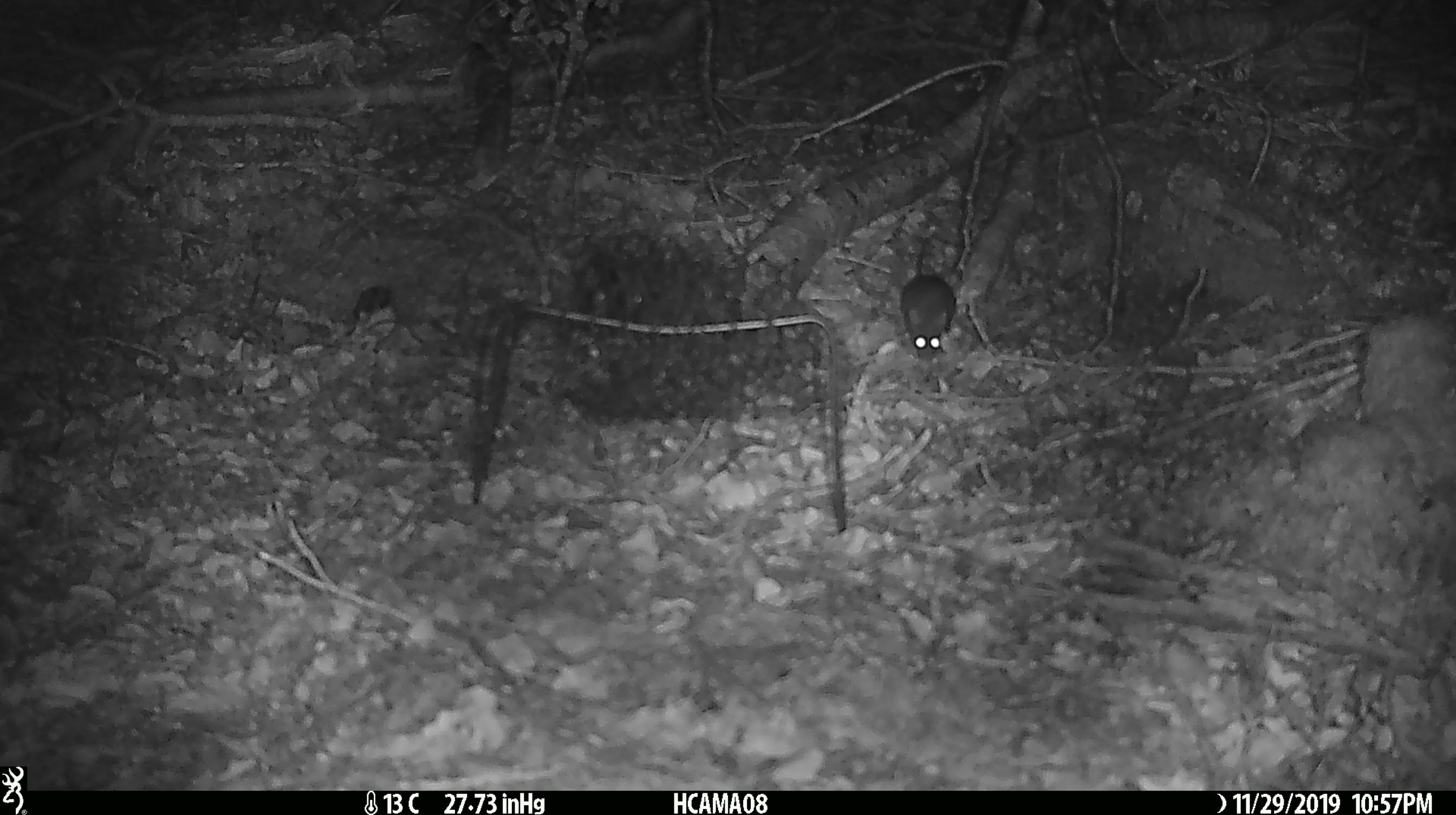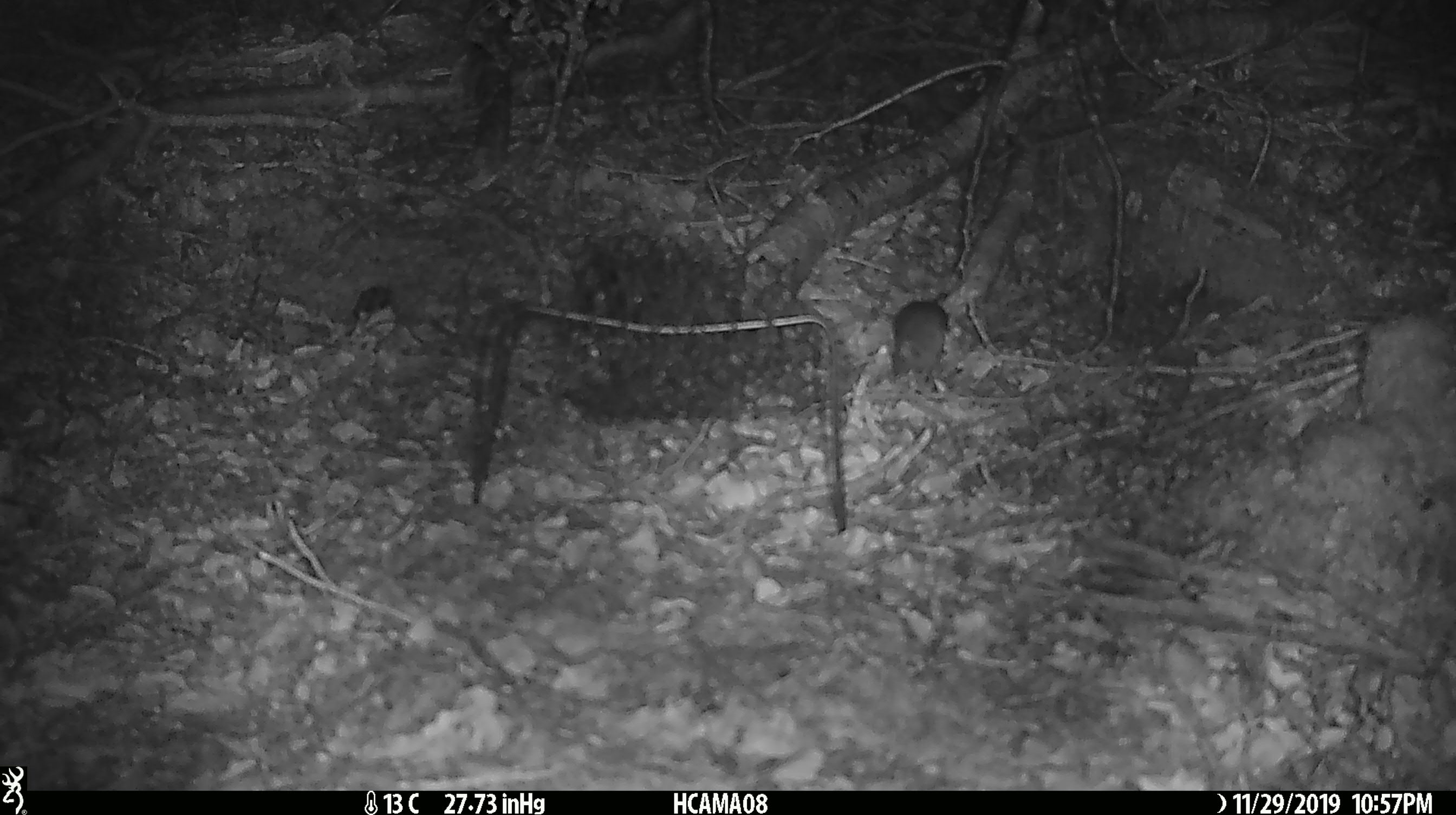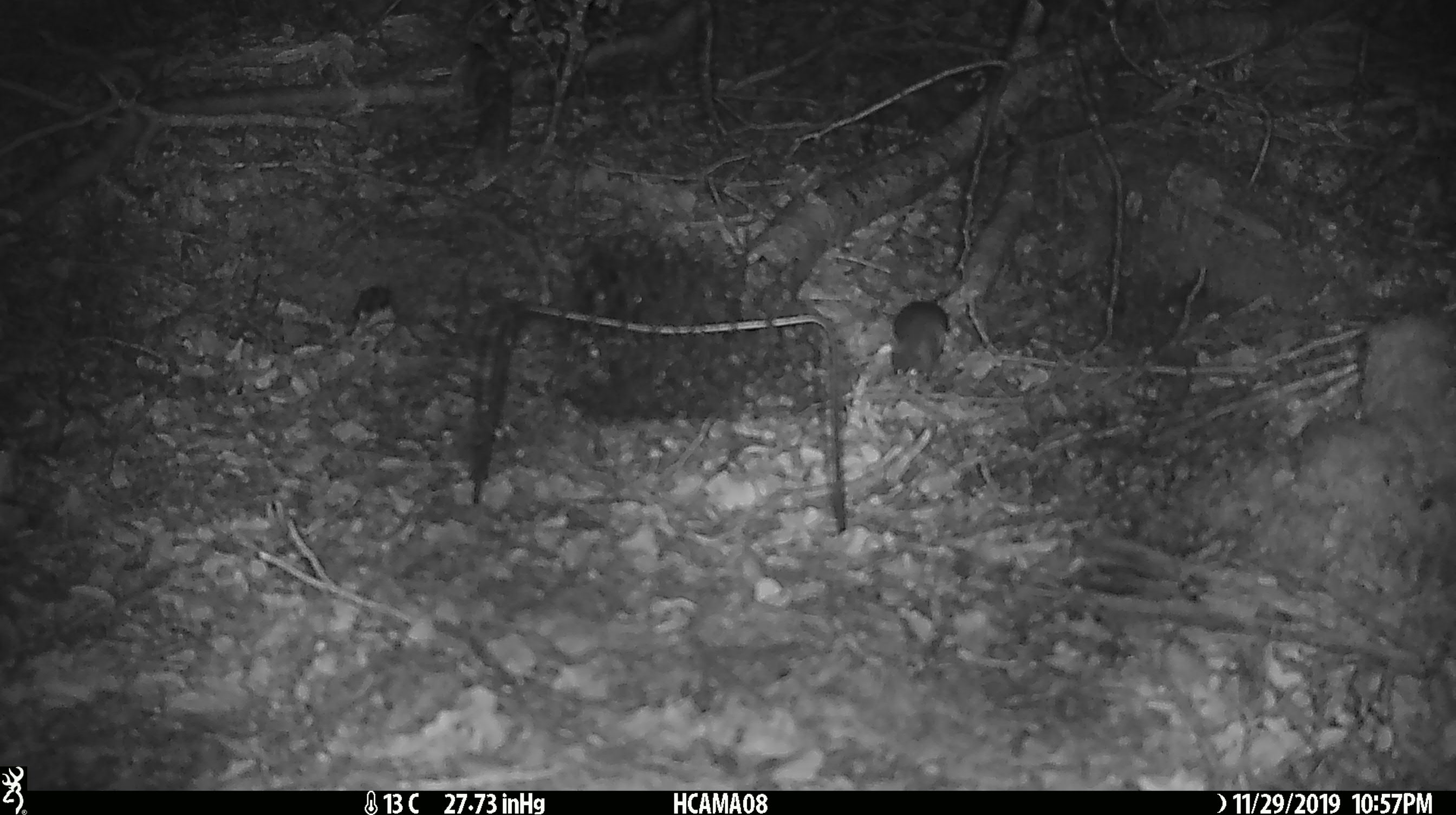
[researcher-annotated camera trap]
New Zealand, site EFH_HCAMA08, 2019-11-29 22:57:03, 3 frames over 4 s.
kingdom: Animalia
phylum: Chordata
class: Mammalia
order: Rodentia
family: Muridae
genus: Mus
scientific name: Mus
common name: mouse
Mouse (Mus).